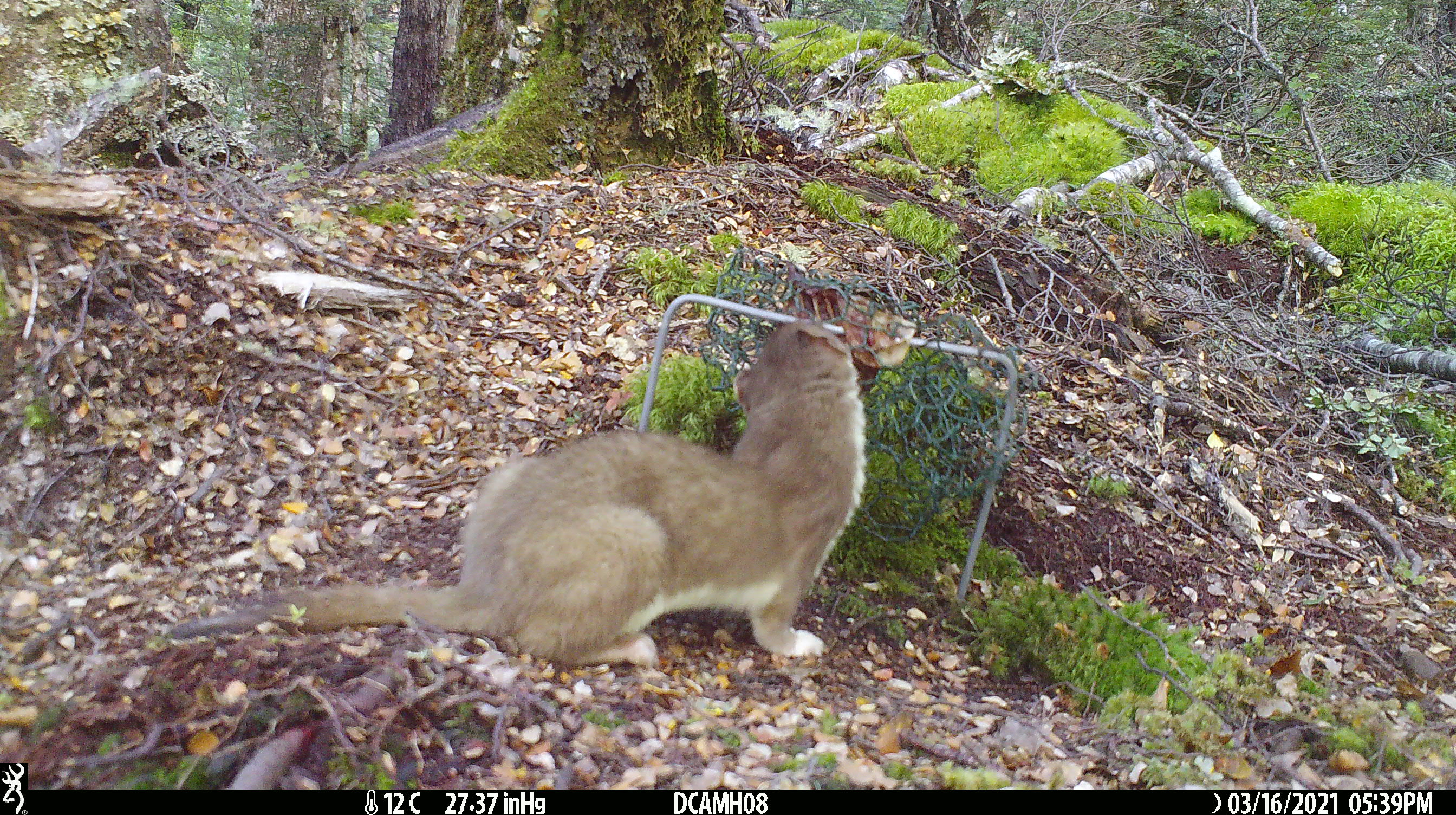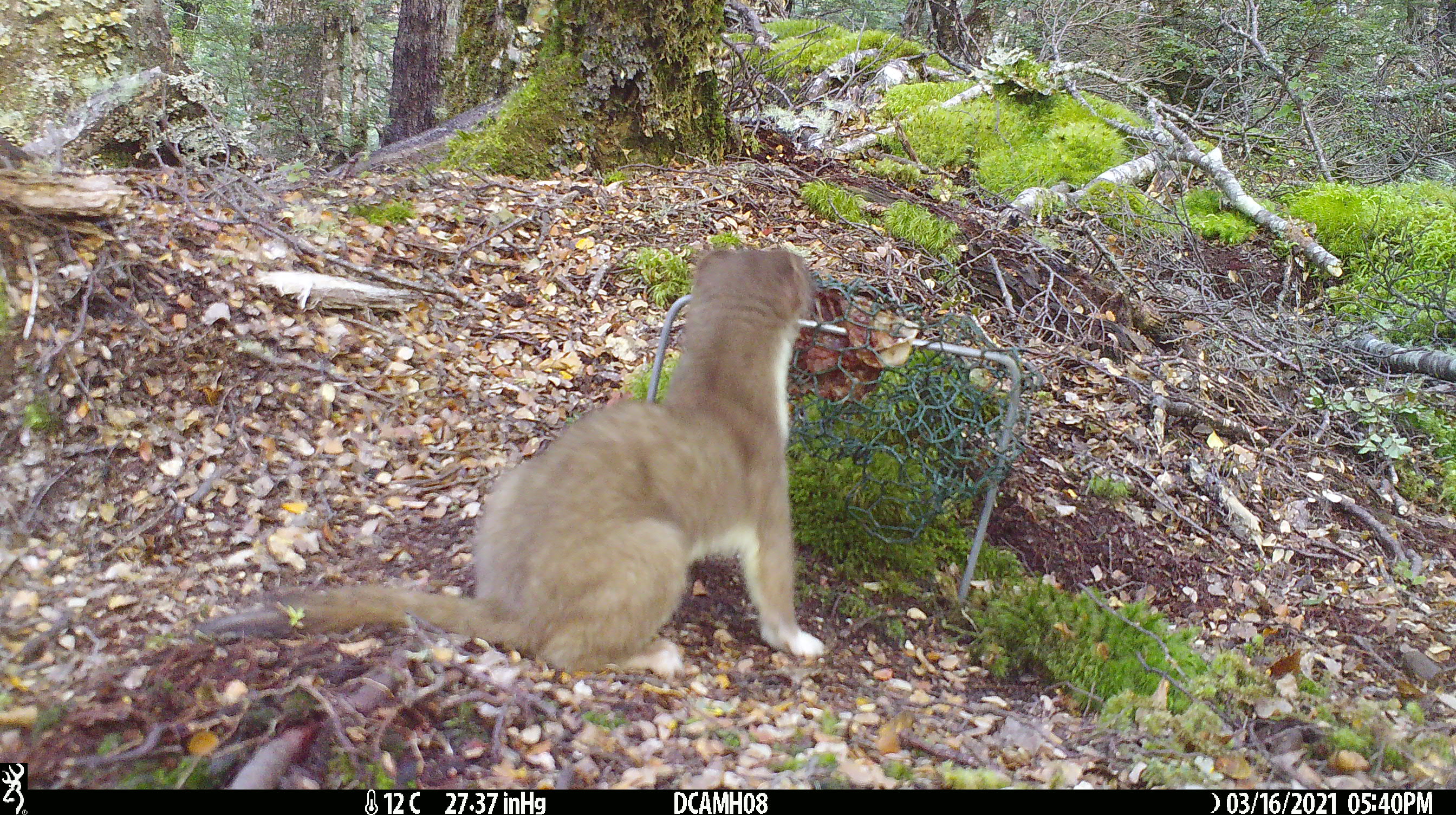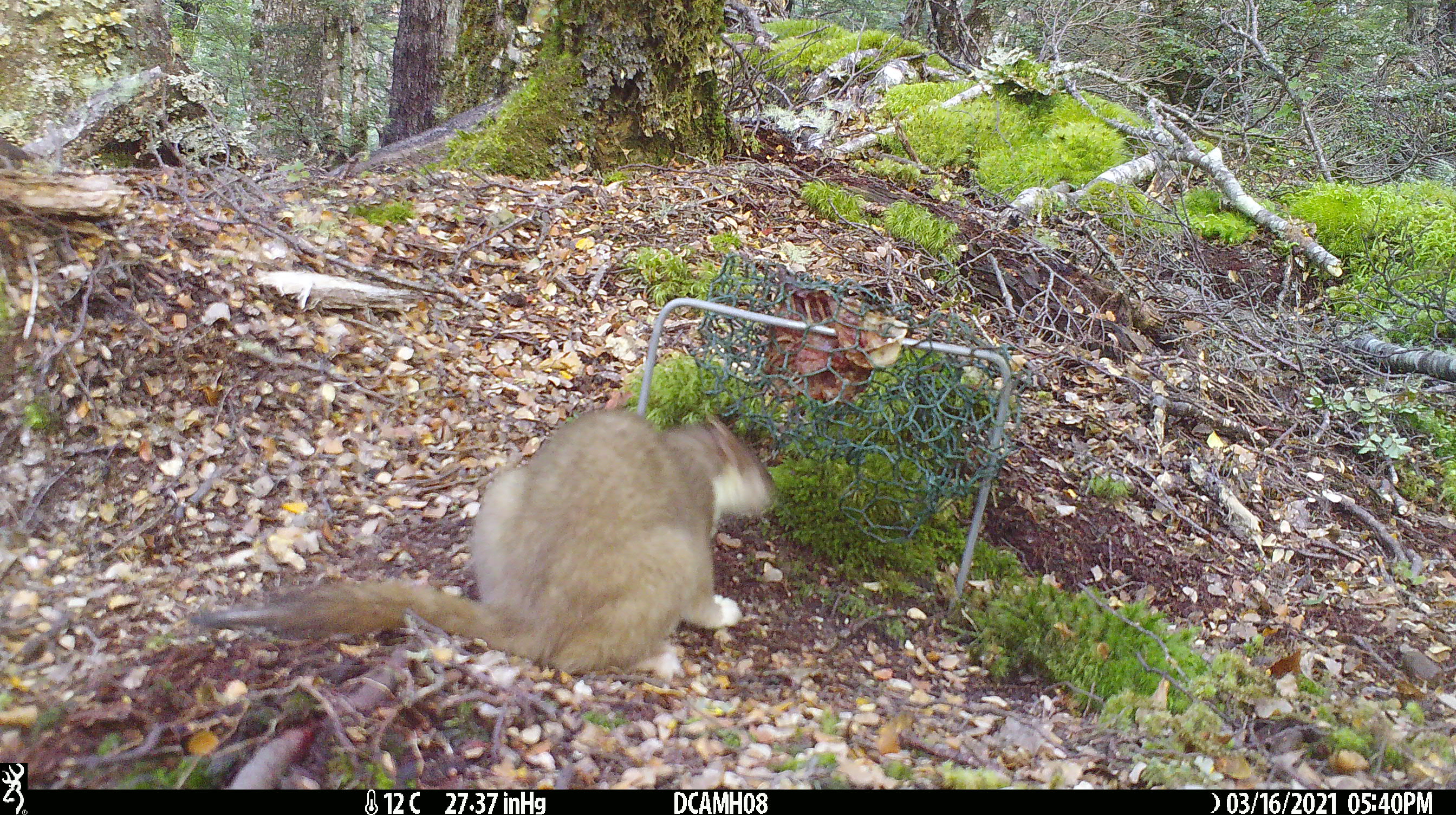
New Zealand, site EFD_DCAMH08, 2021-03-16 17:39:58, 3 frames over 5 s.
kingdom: Animalia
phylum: Chordata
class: Mammalia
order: Carnivora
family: Mustelidae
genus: Mustela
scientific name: Mustela erminea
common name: stoat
Stoat (Mustela erminea).